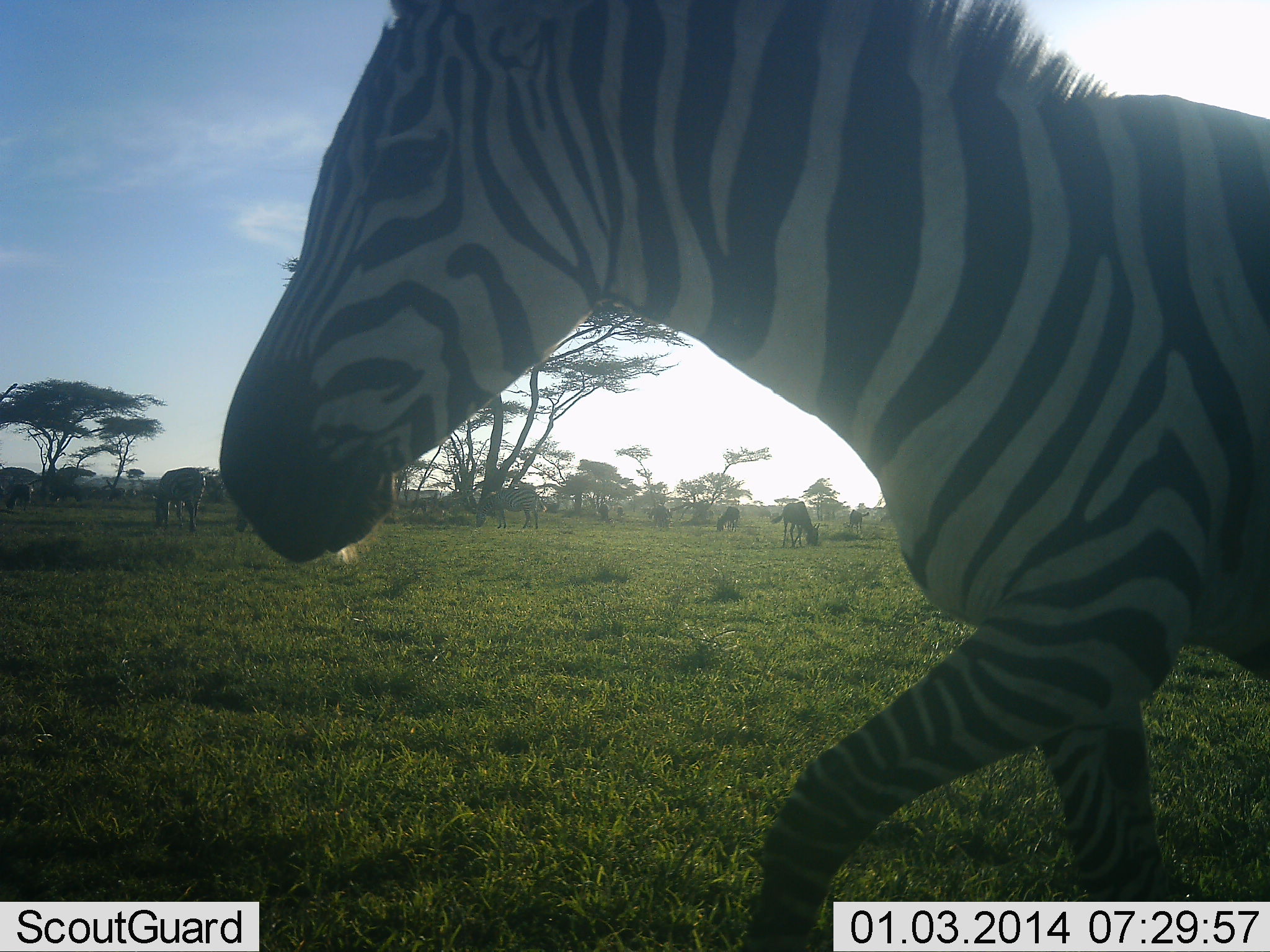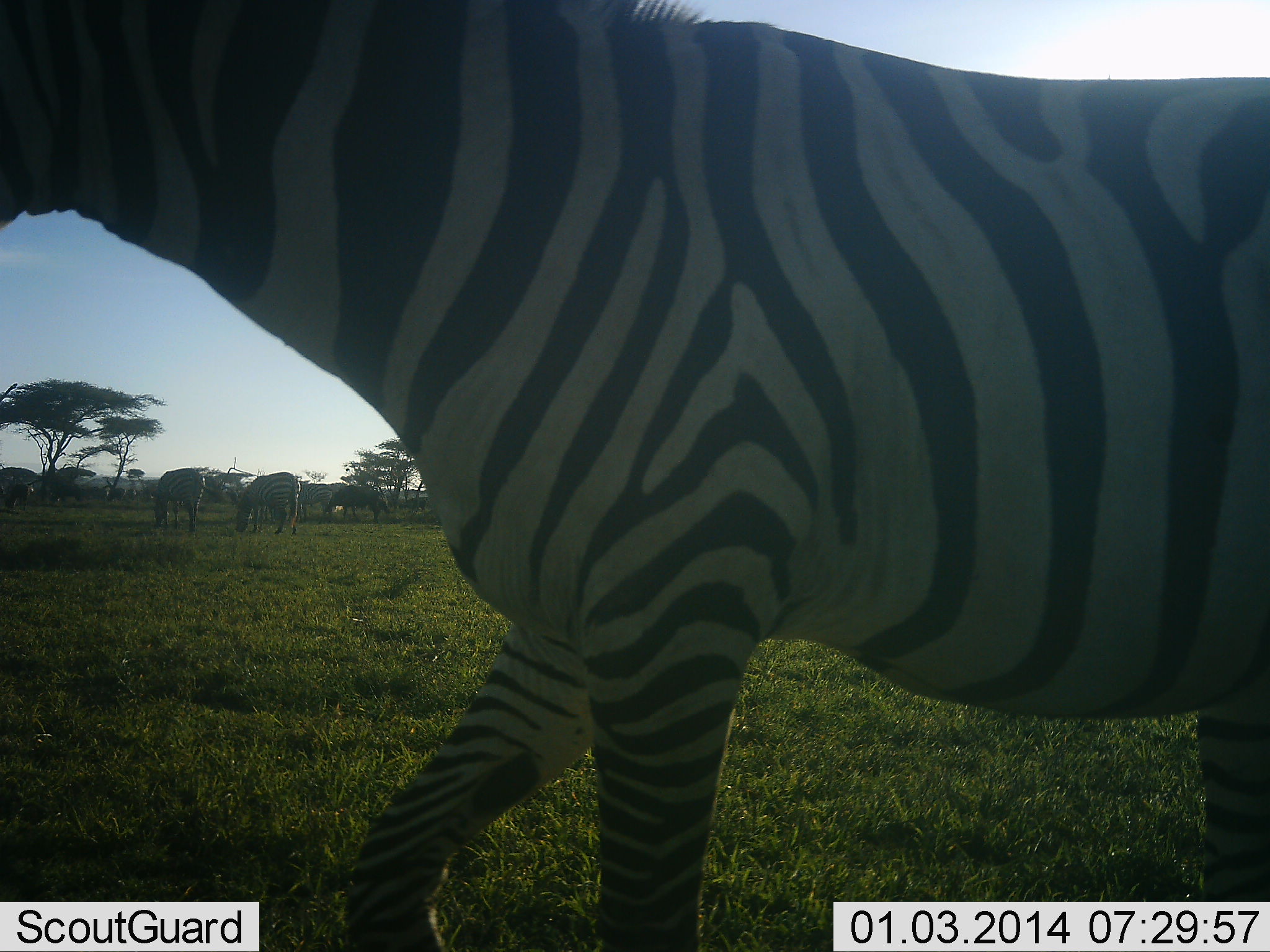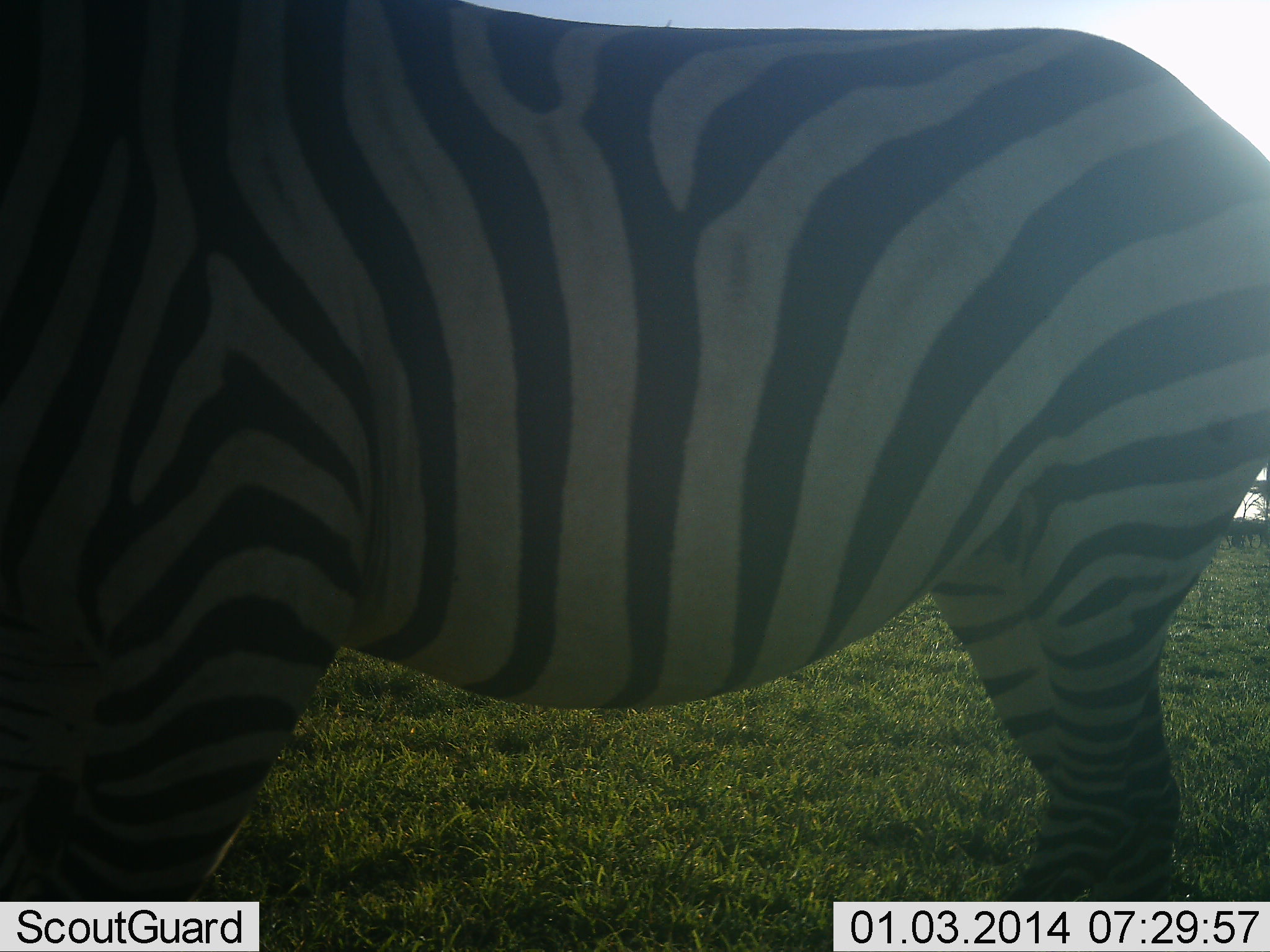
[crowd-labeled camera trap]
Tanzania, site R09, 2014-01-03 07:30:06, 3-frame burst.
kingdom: Animalia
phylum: Chordata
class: Mammalia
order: Perissodactyla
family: Equidae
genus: Equus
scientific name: Equus quagga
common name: plains zebra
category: zebra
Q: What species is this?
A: Zebra (plains zebra) (Equus quagga).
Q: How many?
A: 4.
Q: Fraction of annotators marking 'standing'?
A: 38%.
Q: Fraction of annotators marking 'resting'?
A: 0%.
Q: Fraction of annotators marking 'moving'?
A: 100%.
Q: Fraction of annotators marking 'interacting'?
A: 0%.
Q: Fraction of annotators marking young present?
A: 0%.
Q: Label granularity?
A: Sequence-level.